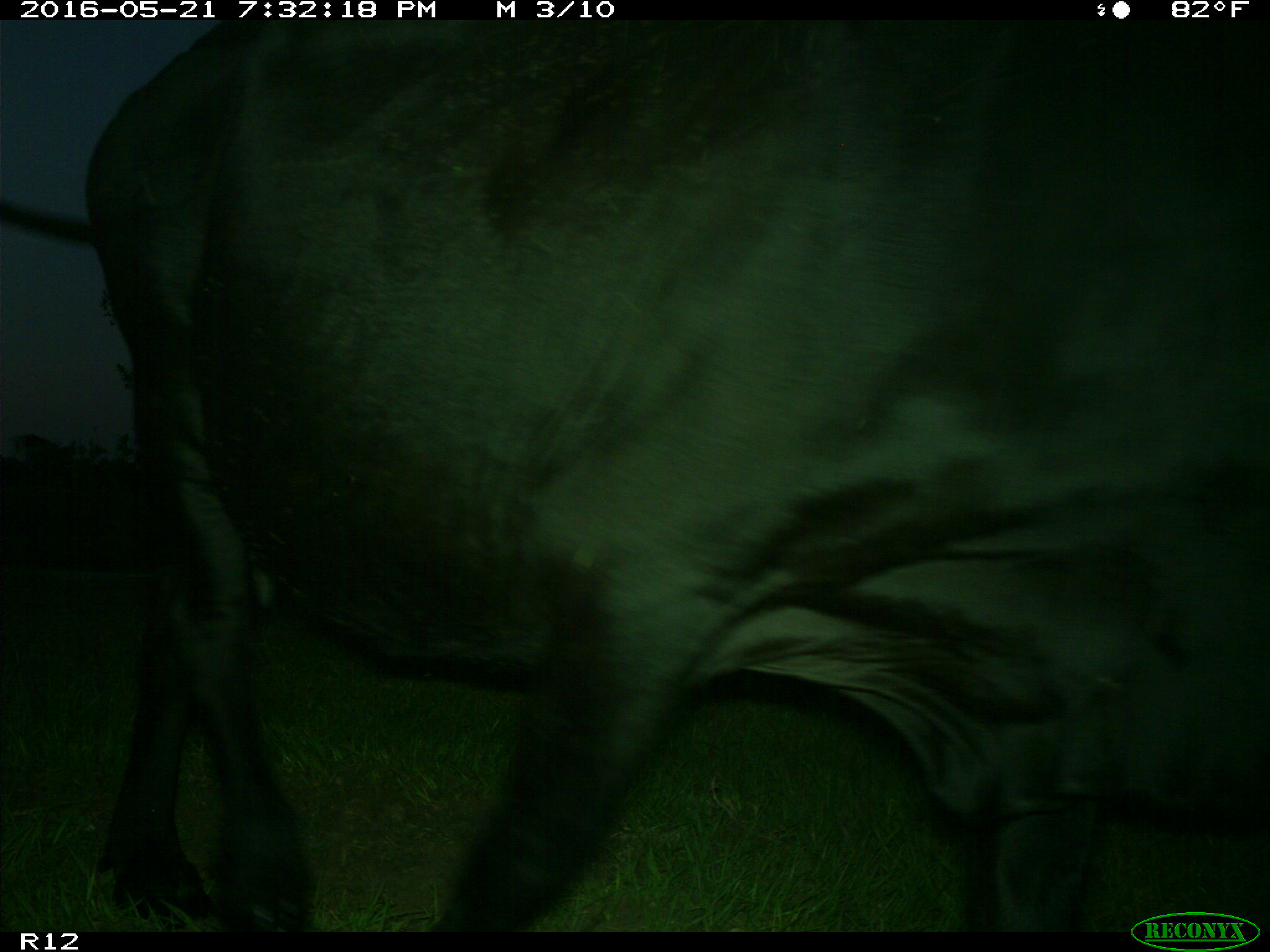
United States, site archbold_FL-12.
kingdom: Animalia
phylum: Chordata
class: Mammalia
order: Artiodactyla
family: Bovidae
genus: Bos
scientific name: Bos taurus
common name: domestic cow